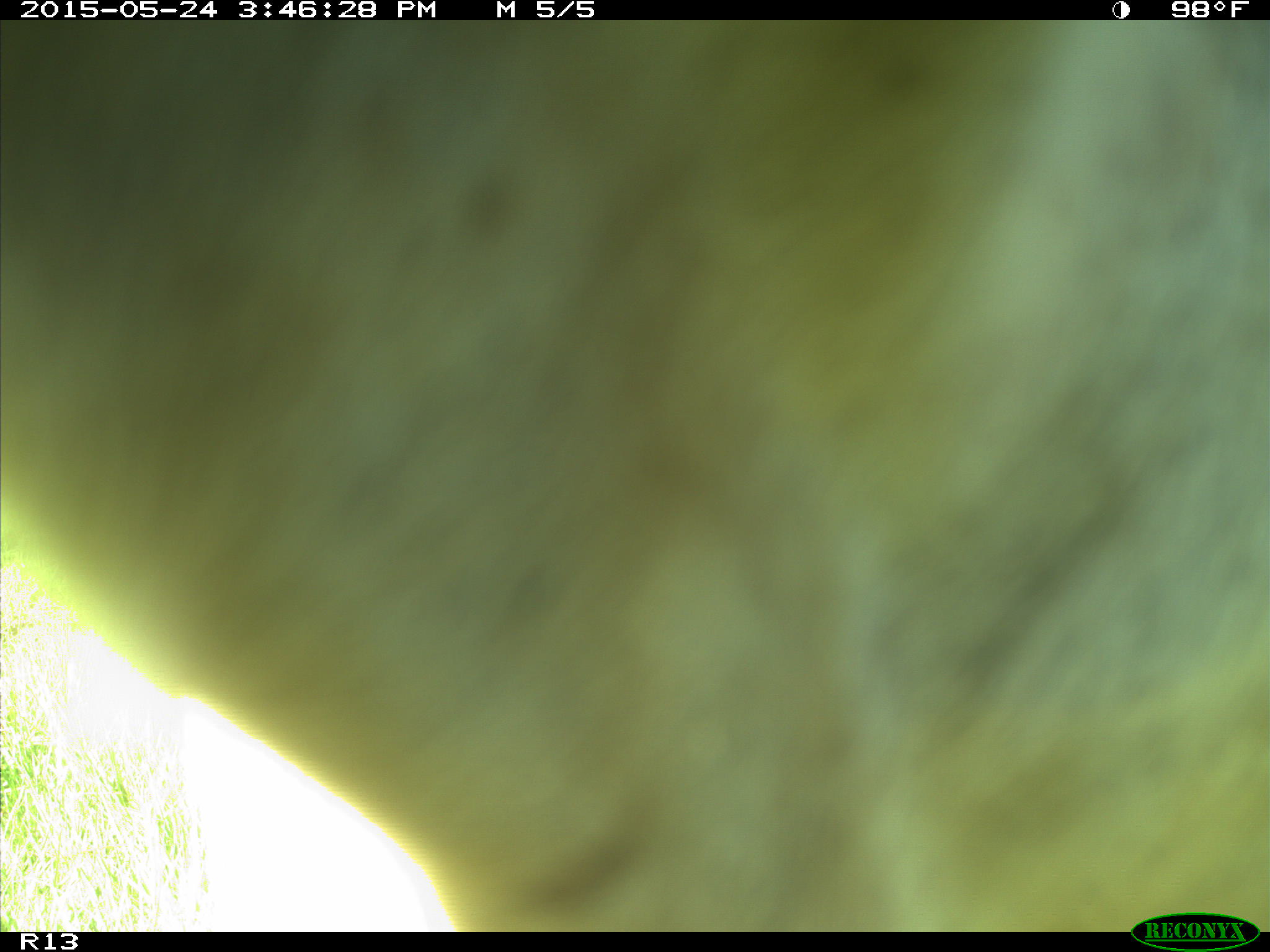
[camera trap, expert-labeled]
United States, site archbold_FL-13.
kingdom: Animalia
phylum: Chordata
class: Mammalia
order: Artiodactyla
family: Bovidae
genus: Bos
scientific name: Bos taurus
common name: domestic cow